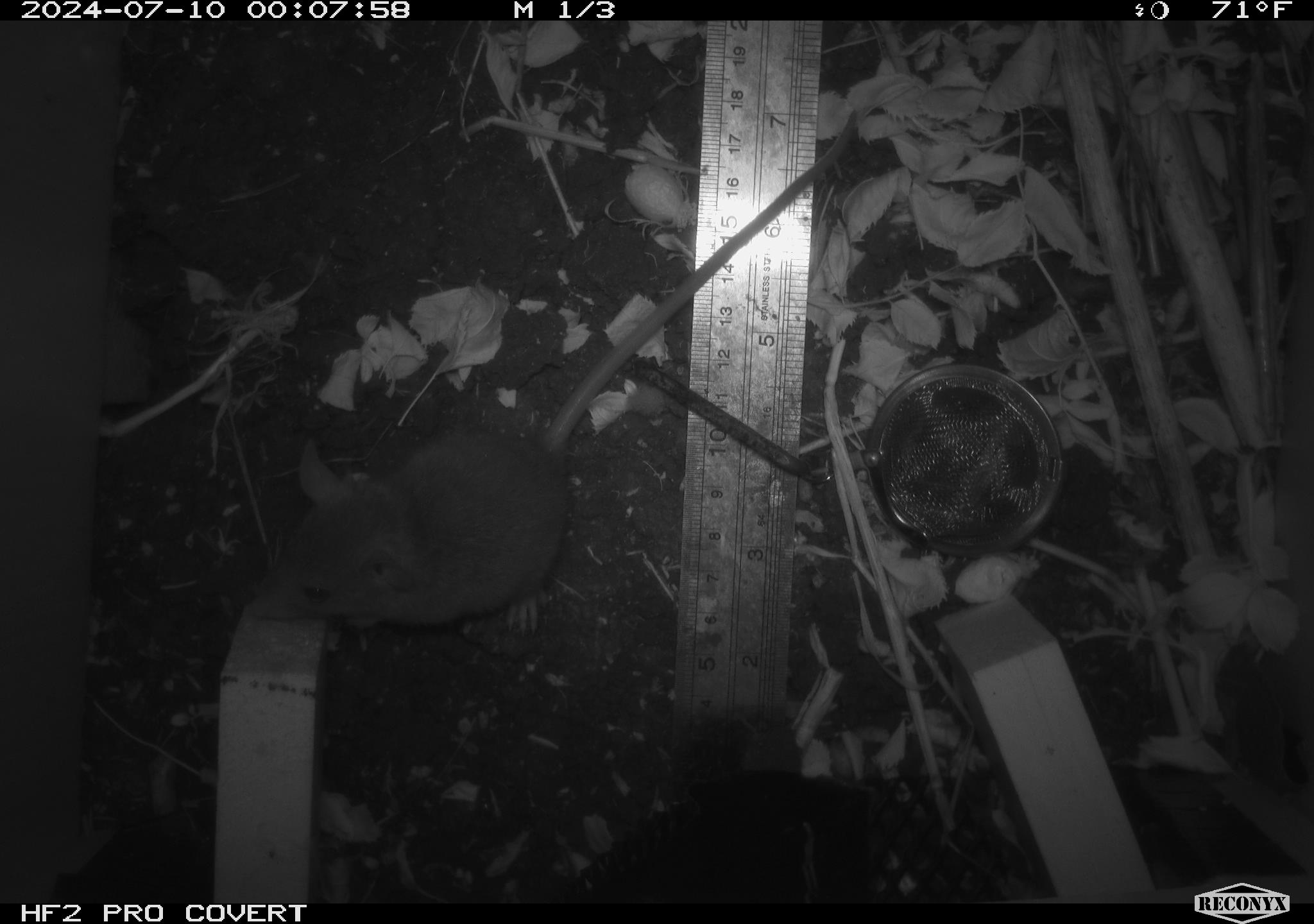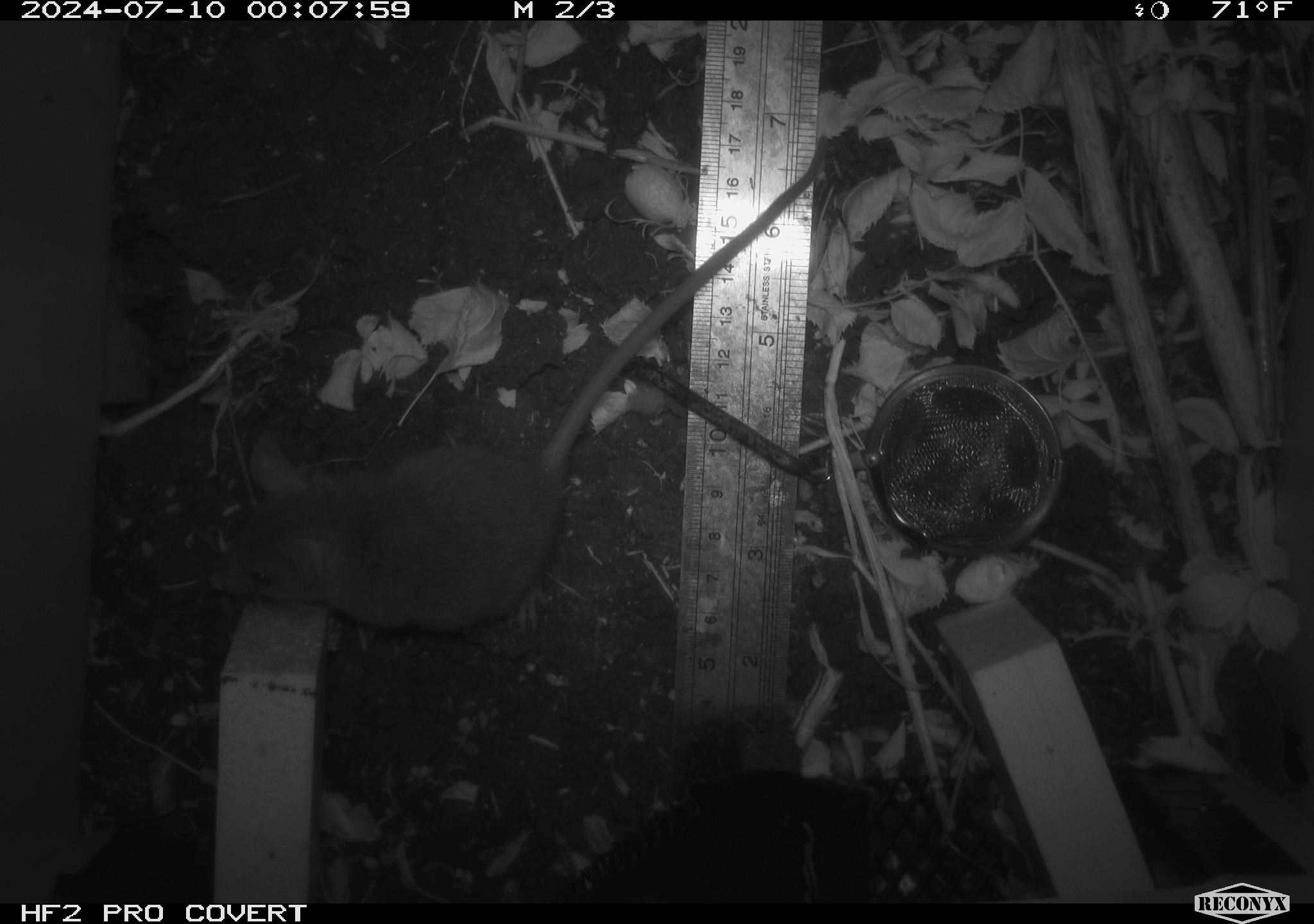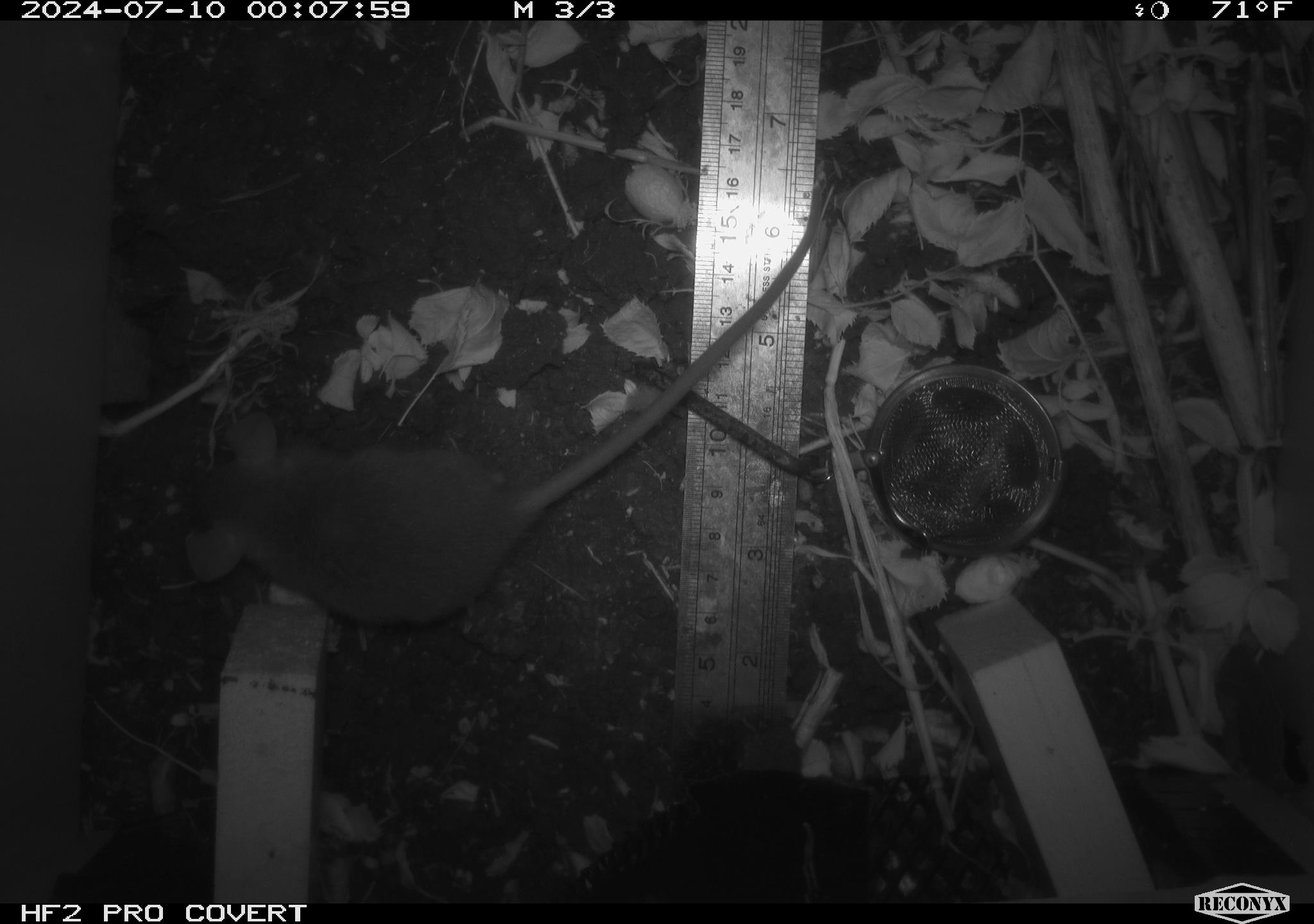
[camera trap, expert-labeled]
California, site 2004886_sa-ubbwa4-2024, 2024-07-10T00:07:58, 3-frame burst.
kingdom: Animalia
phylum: Chordata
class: Mammalia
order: Rodentia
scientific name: Rodentia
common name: woodrat or rat or mouse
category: woodrat or rat or mouse species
Woodrat or rat or mouse species (woodrat or rat or mouse) (Rodentia).